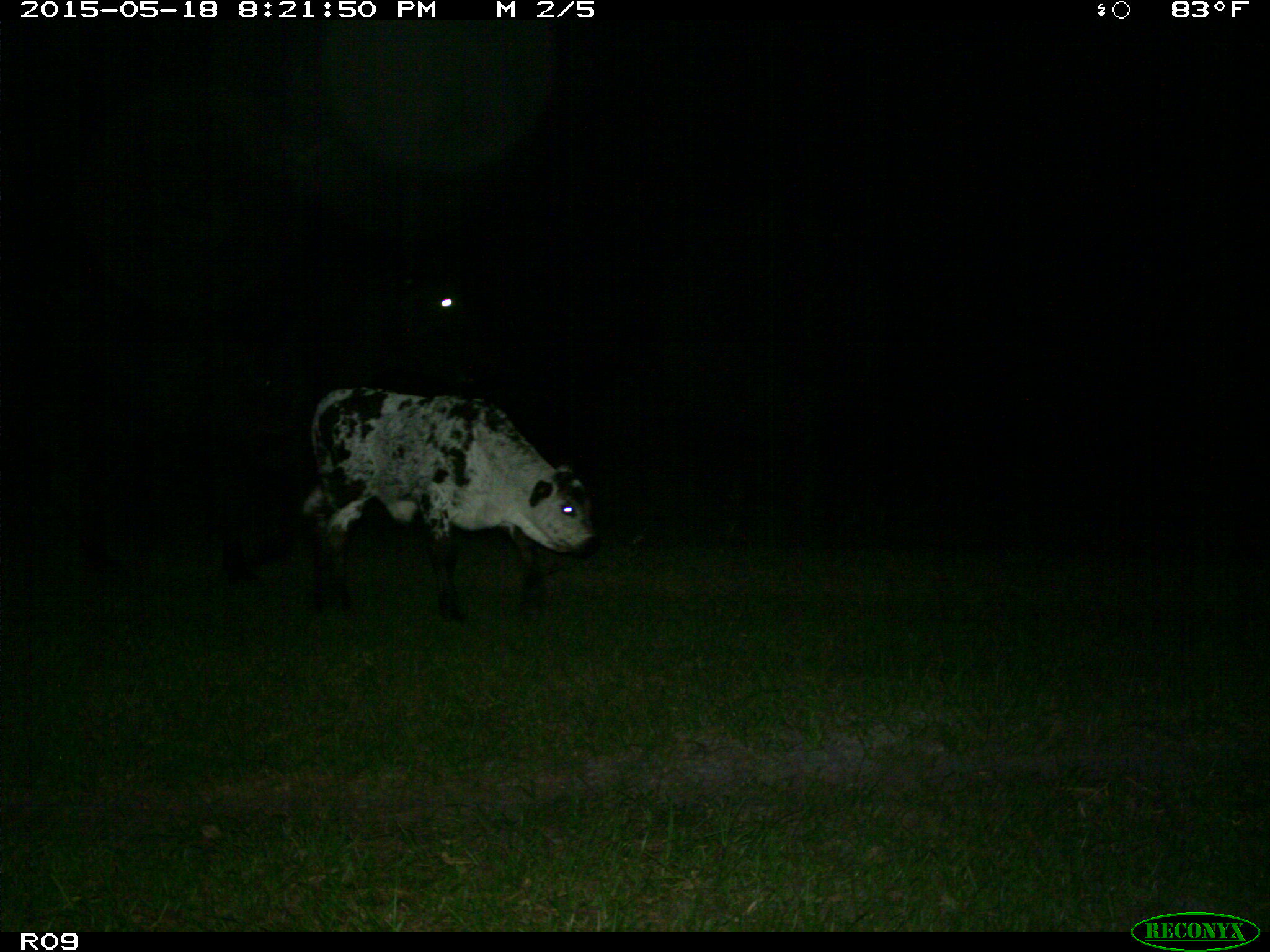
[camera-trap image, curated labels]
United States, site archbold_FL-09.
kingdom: Animalia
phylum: Chordata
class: Mammalia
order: Artiodactyla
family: Bovidae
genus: Bos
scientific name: Bos taurus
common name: domestic cow